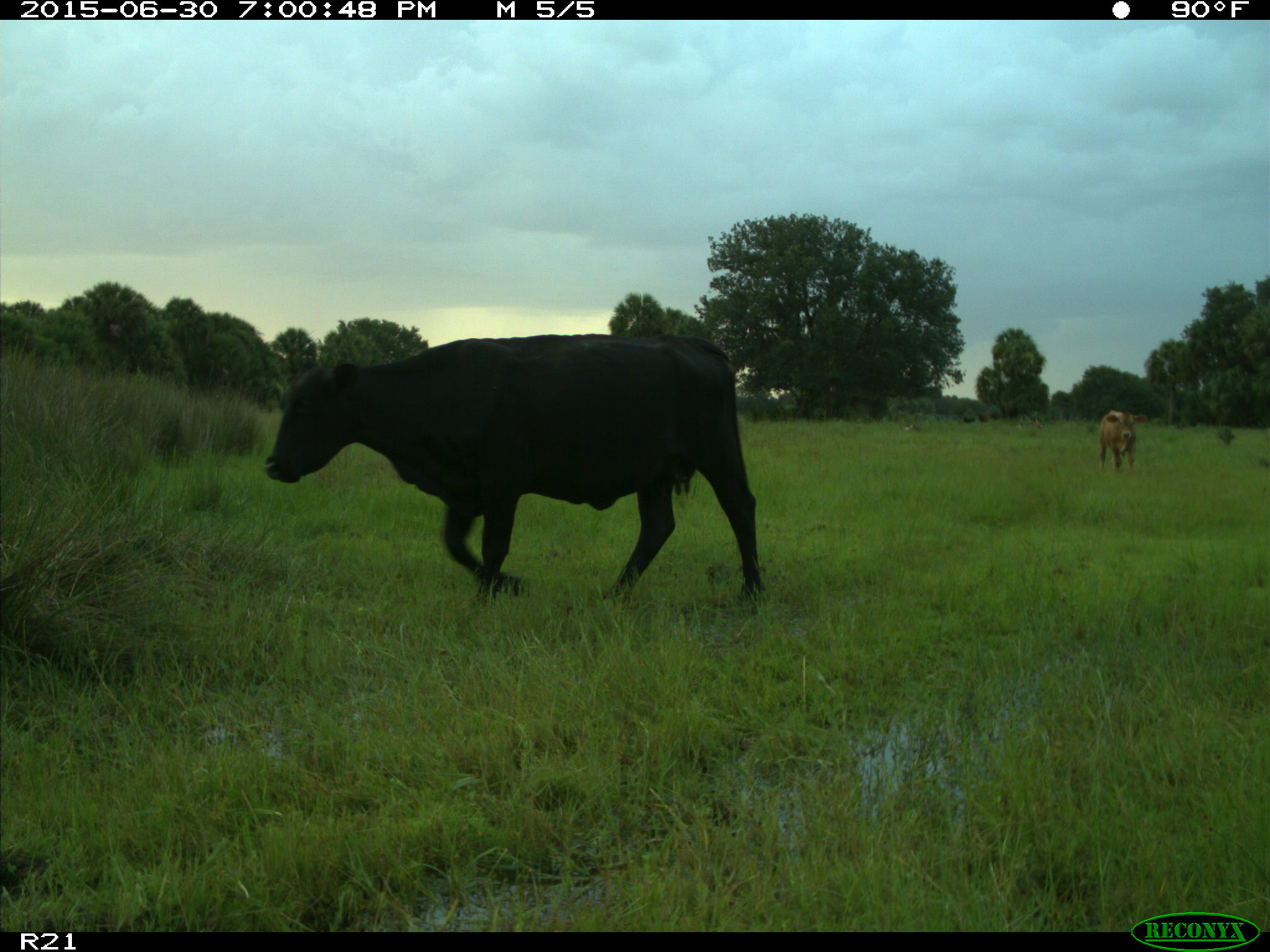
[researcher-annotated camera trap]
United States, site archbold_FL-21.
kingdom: Animalia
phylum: Chordata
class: Mammalia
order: Artiodactyla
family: Bovidae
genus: Bos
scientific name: Bos taurus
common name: domestic cow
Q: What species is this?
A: Bos taurus (domestic cow).